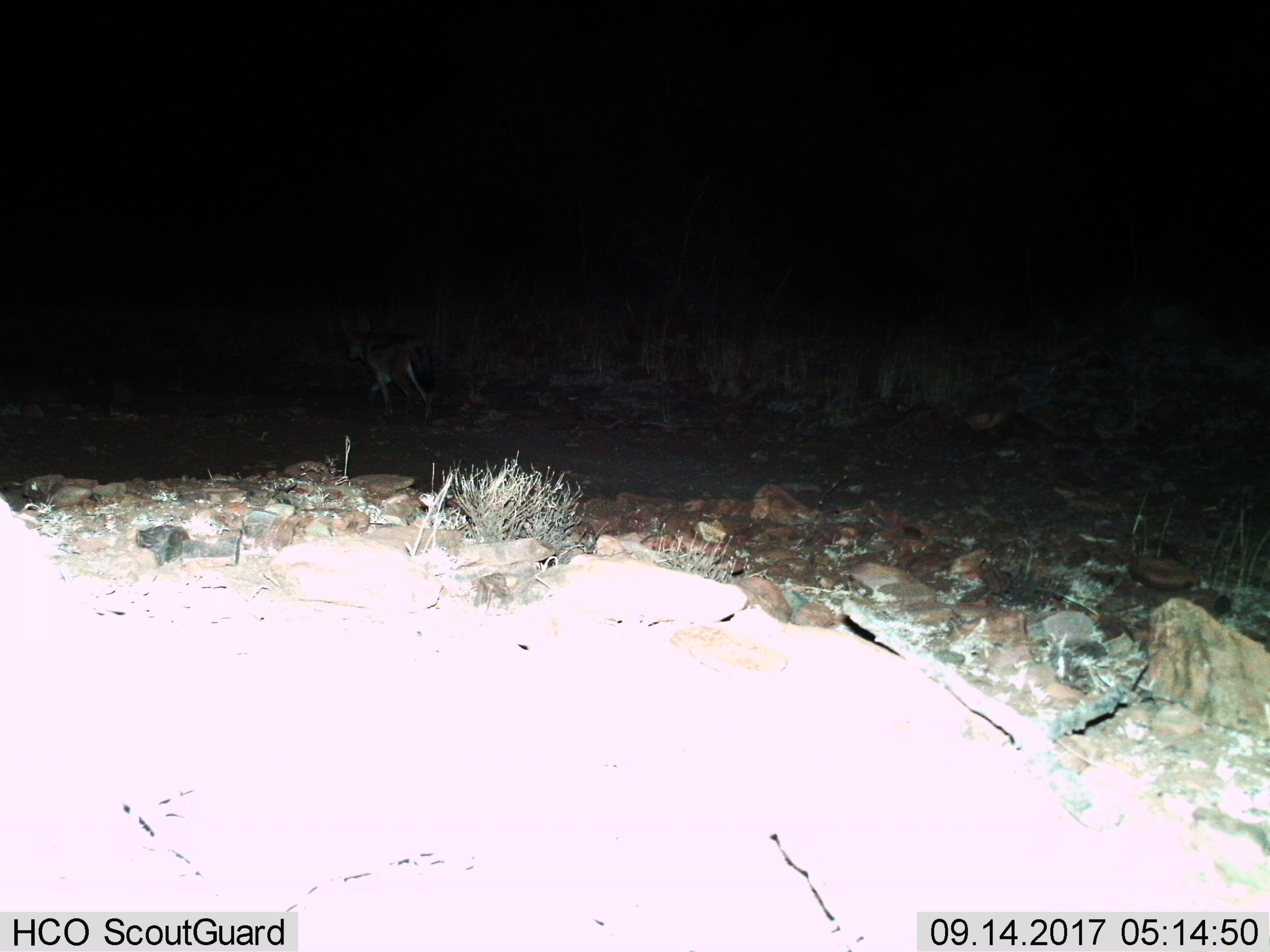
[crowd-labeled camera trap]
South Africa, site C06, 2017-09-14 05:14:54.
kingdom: Animalia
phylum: Chordata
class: Mammalia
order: Carnivora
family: Canidae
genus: Lupulella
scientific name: Lupulella mesomelas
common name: black-backed jackal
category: jackalblackbacked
Jackalblackbacked (black-backed jackal) (Lupulella mesomelas), count 1. Behavior (volunteer vote fractions): standing 0%, resting 0%, moving 100%, interacting 0%. Young present (vote fraction): 0%. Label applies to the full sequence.